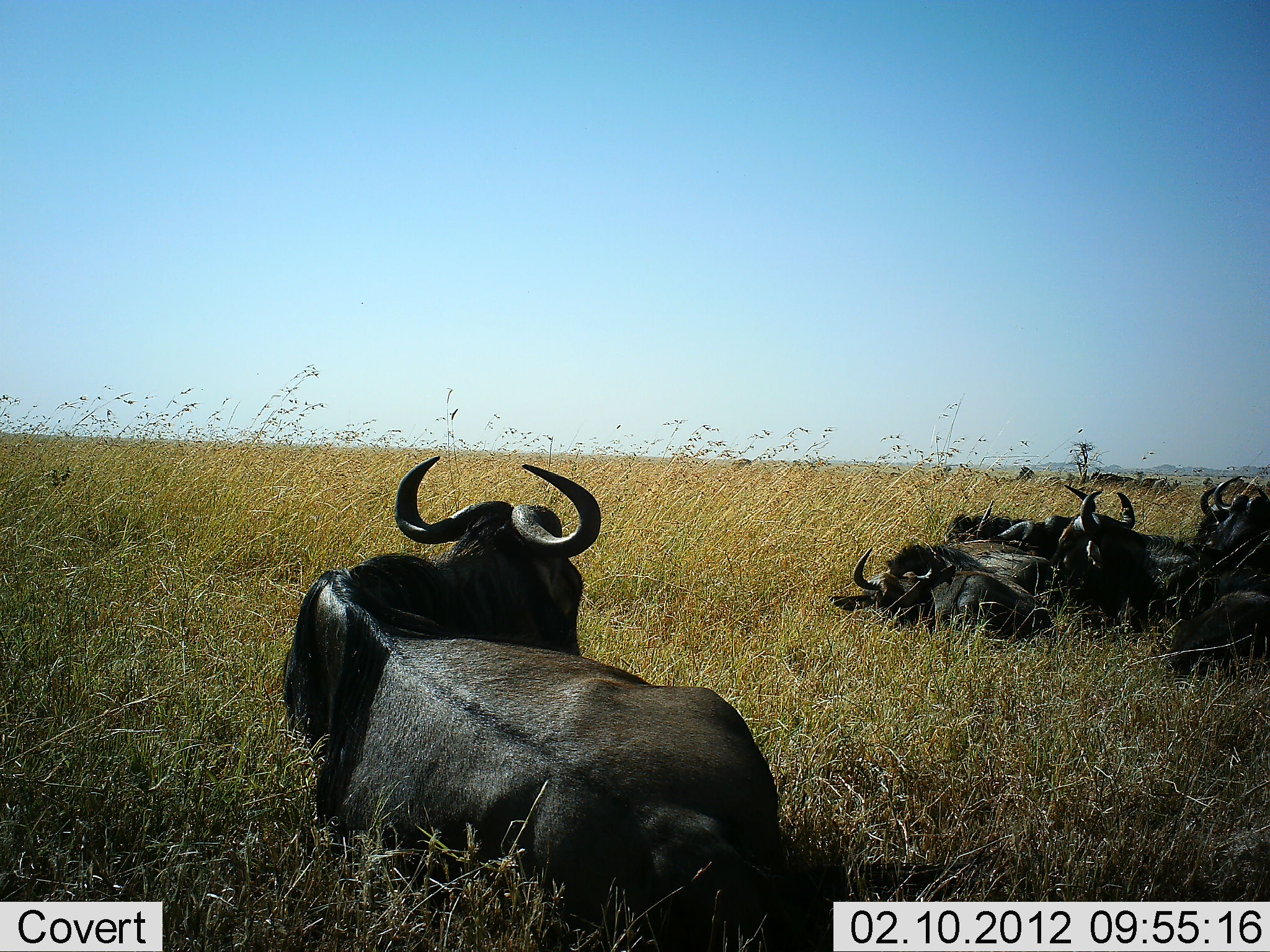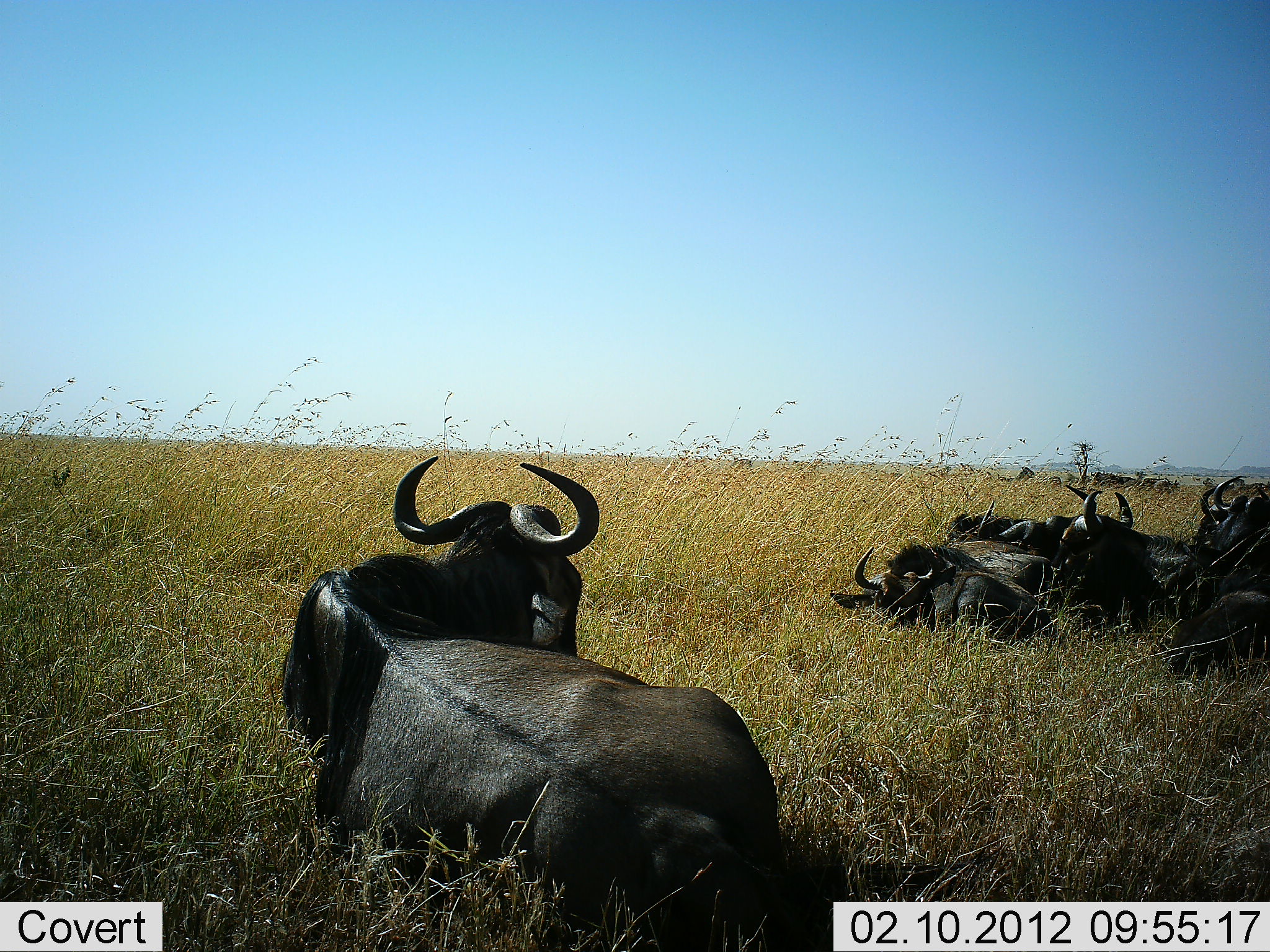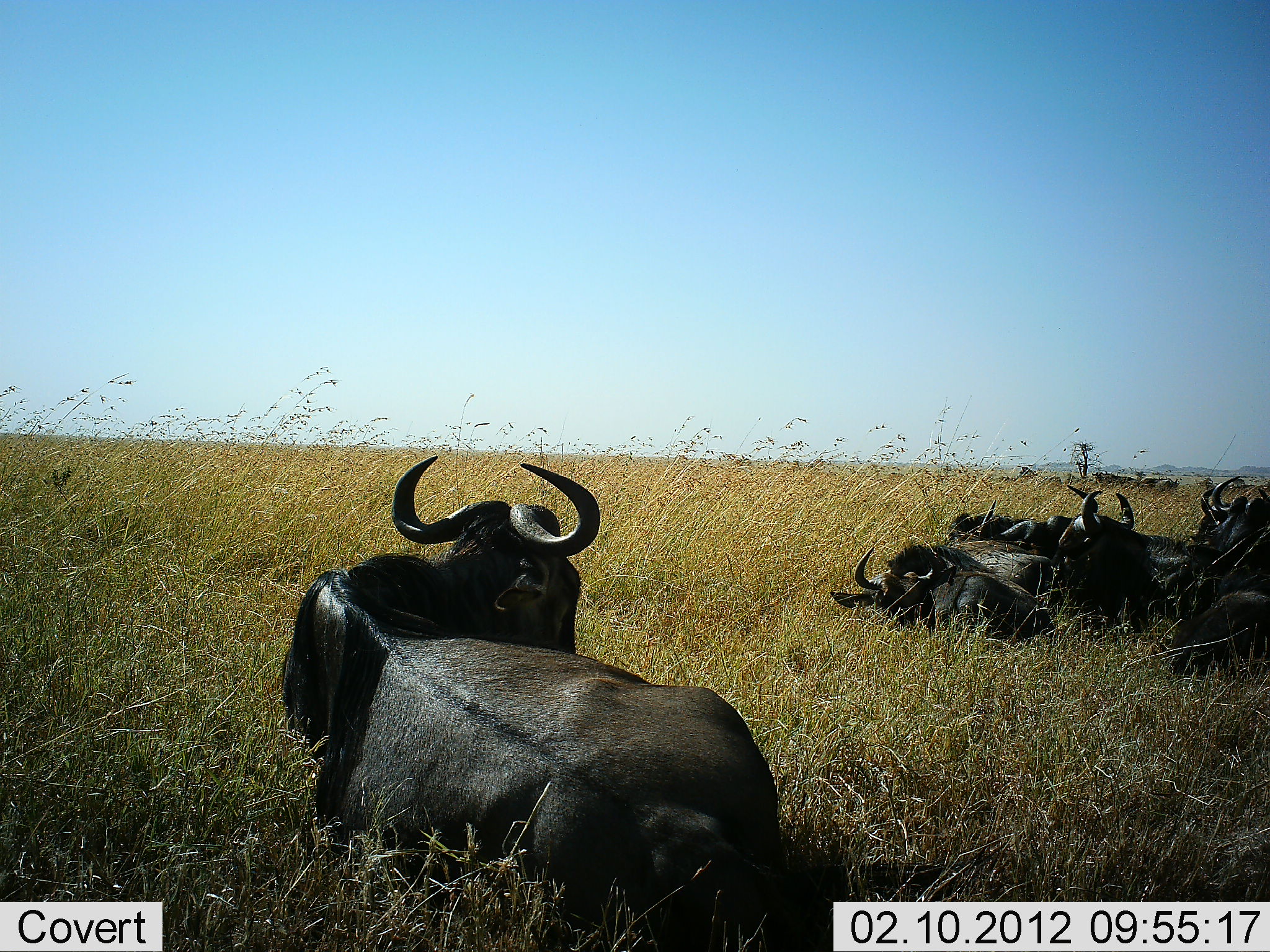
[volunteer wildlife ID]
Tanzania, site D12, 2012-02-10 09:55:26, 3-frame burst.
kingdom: Animalia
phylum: Chordata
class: Mammalia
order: Artiodactyla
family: Bovidae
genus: Connochaetes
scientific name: Connochaetes taurinus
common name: blue wildebeest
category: wildebeest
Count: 6.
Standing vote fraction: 0%.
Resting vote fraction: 100%.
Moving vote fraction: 0%.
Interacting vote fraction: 0%.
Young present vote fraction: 0%.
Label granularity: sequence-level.